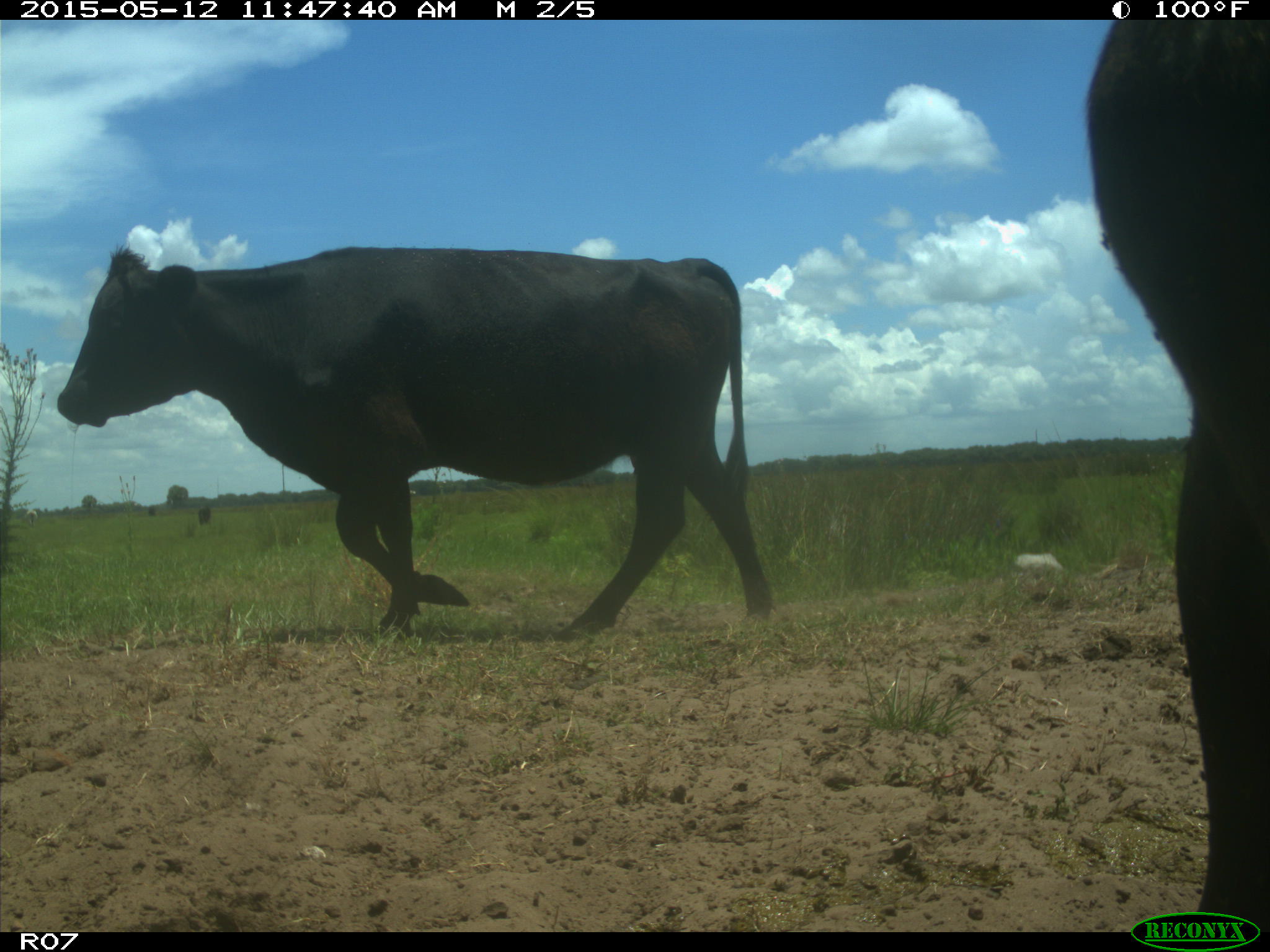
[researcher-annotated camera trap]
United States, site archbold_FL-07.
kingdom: Animalia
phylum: Chordata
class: Mammalia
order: Artiodactyla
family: Bovidae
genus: Bos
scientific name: Bos taurus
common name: domestic cow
Bos taurus (domestic cow).